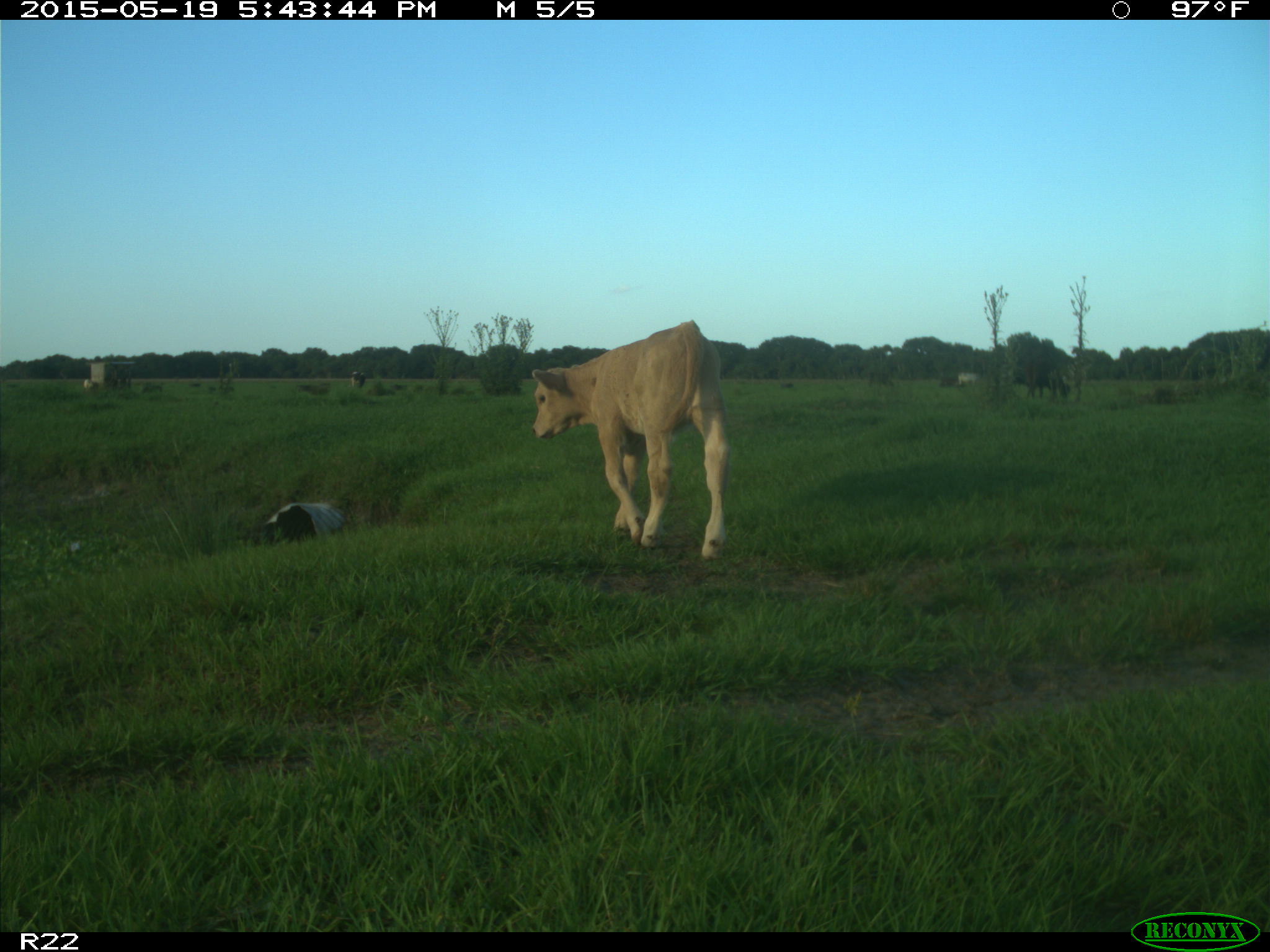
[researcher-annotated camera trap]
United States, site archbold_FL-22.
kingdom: Animalia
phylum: Chordata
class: Mammalia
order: Artiodactyla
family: Bovidae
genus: Bos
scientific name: Bos taurus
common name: domestic cow